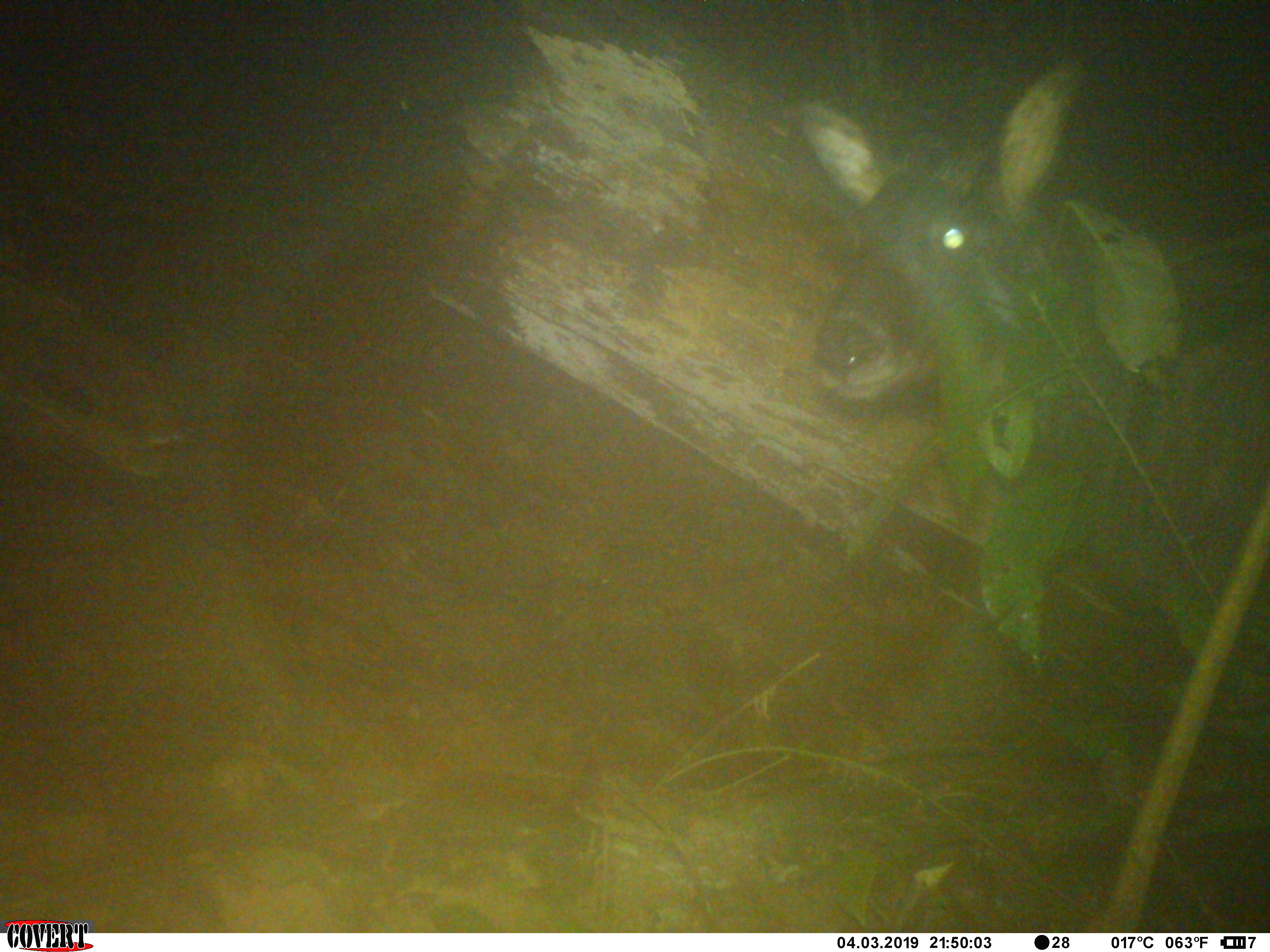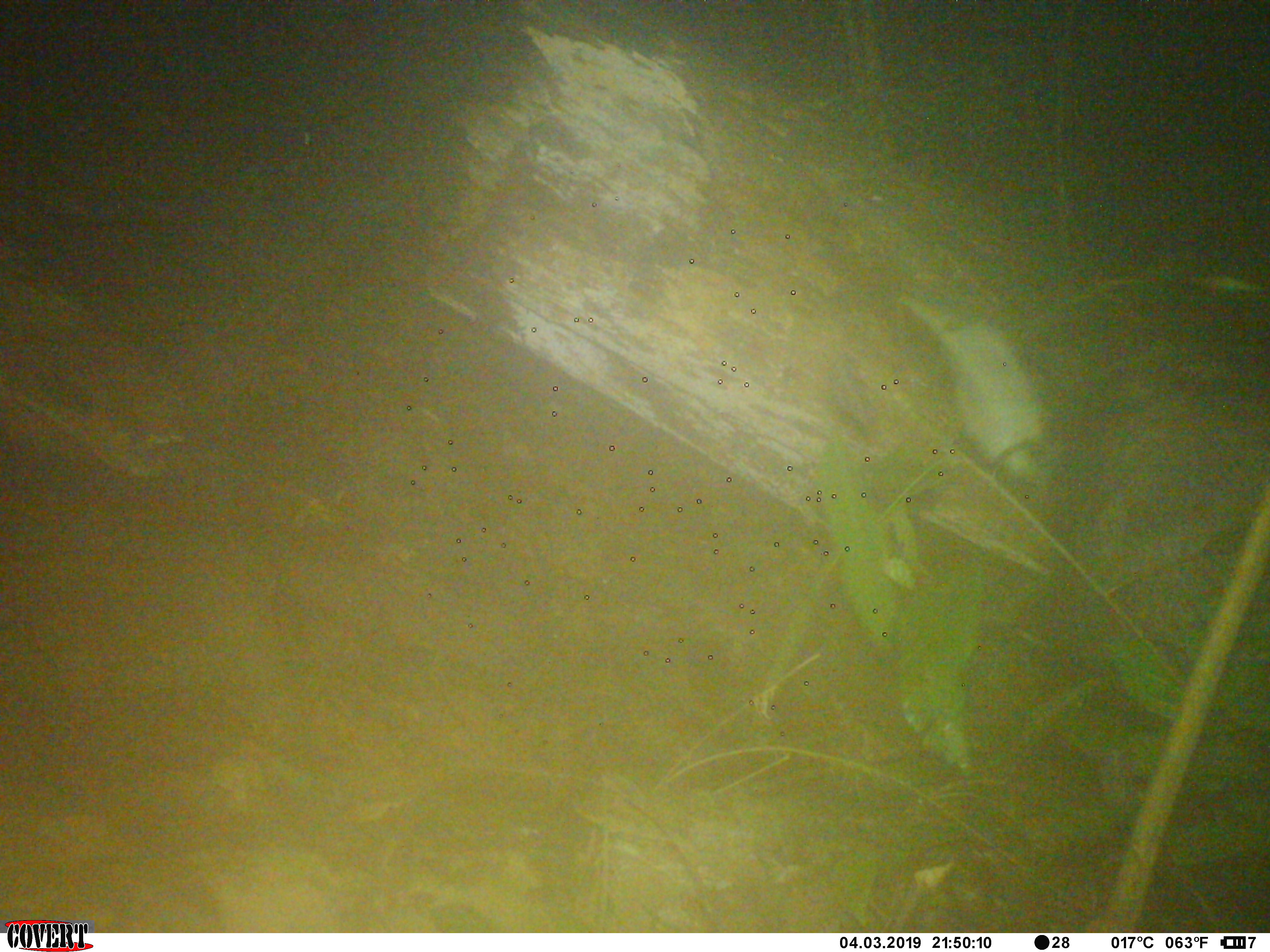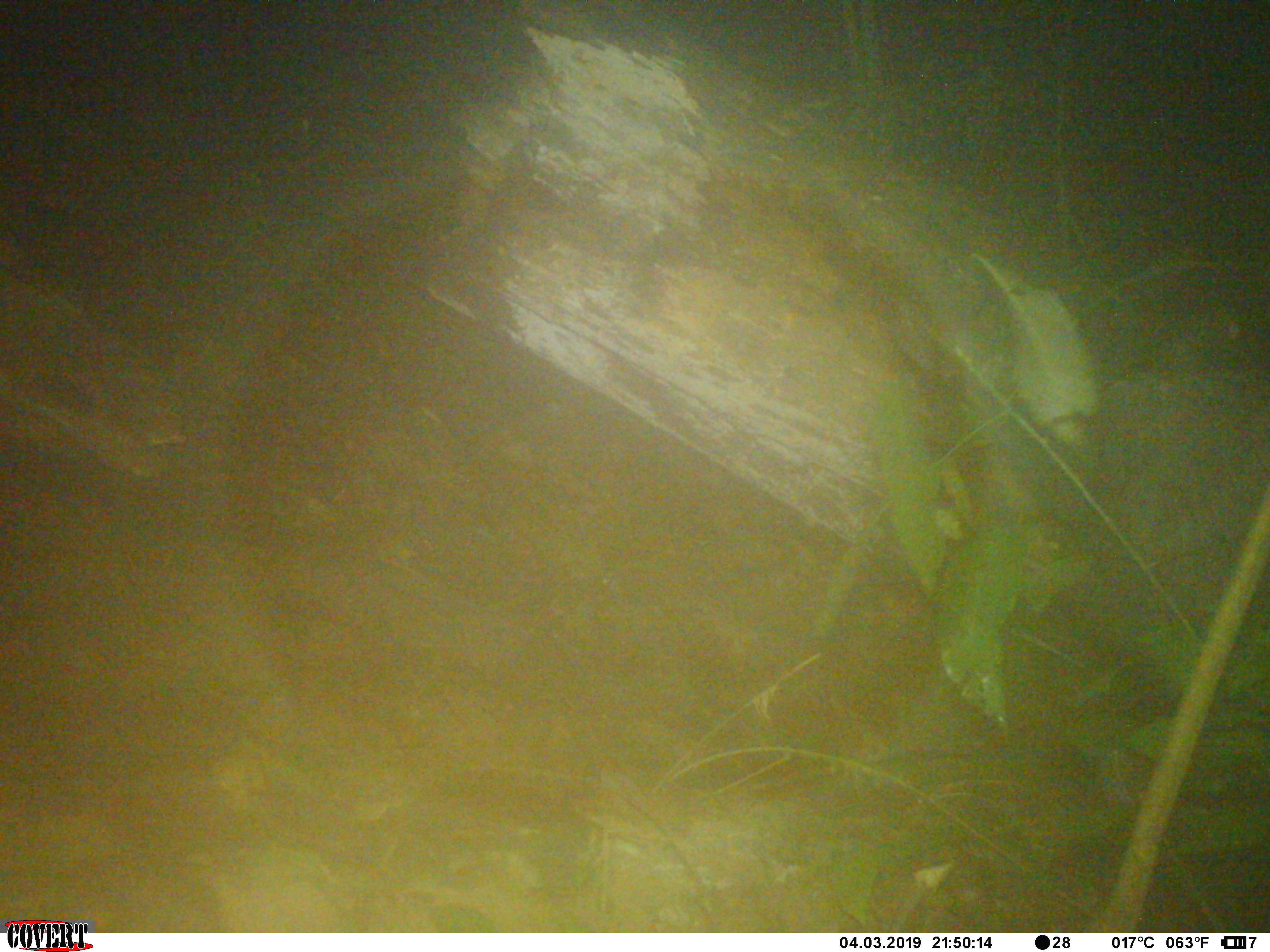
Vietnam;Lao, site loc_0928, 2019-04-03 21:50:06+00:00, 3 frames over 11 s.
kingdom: Animalia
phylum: Chordata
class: Mammalia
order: Artiodactyla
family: Bovidae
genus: Capricornis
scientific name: Capricornis sumatraensis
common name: chinese serow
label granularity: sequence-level